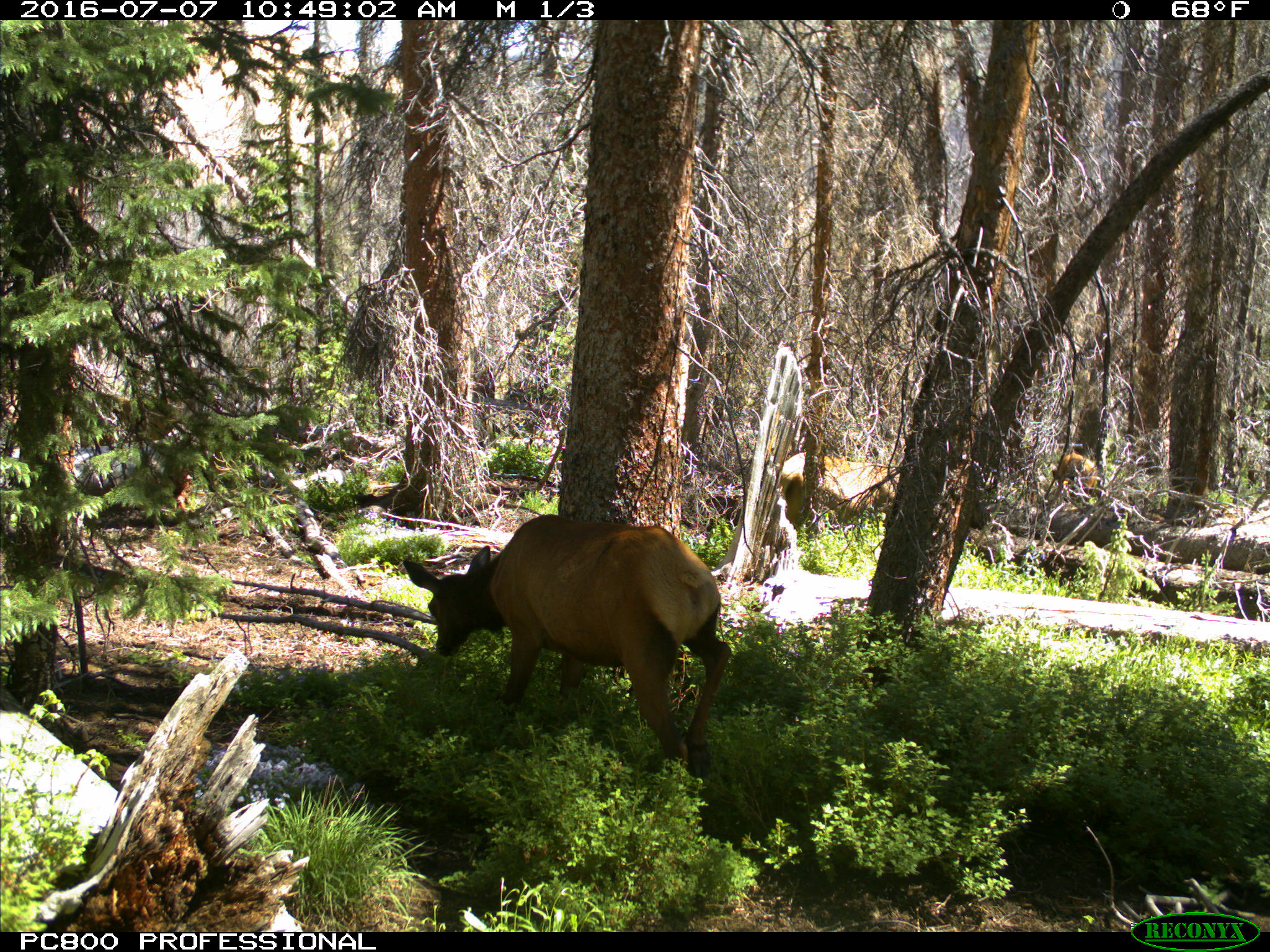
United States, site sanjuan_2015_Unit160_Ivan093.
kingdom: Animalia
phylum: Chordata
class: Mammalia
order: Artiodactyla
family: Cervidae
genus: Cervus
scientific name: Cervus elaphus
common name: red deer